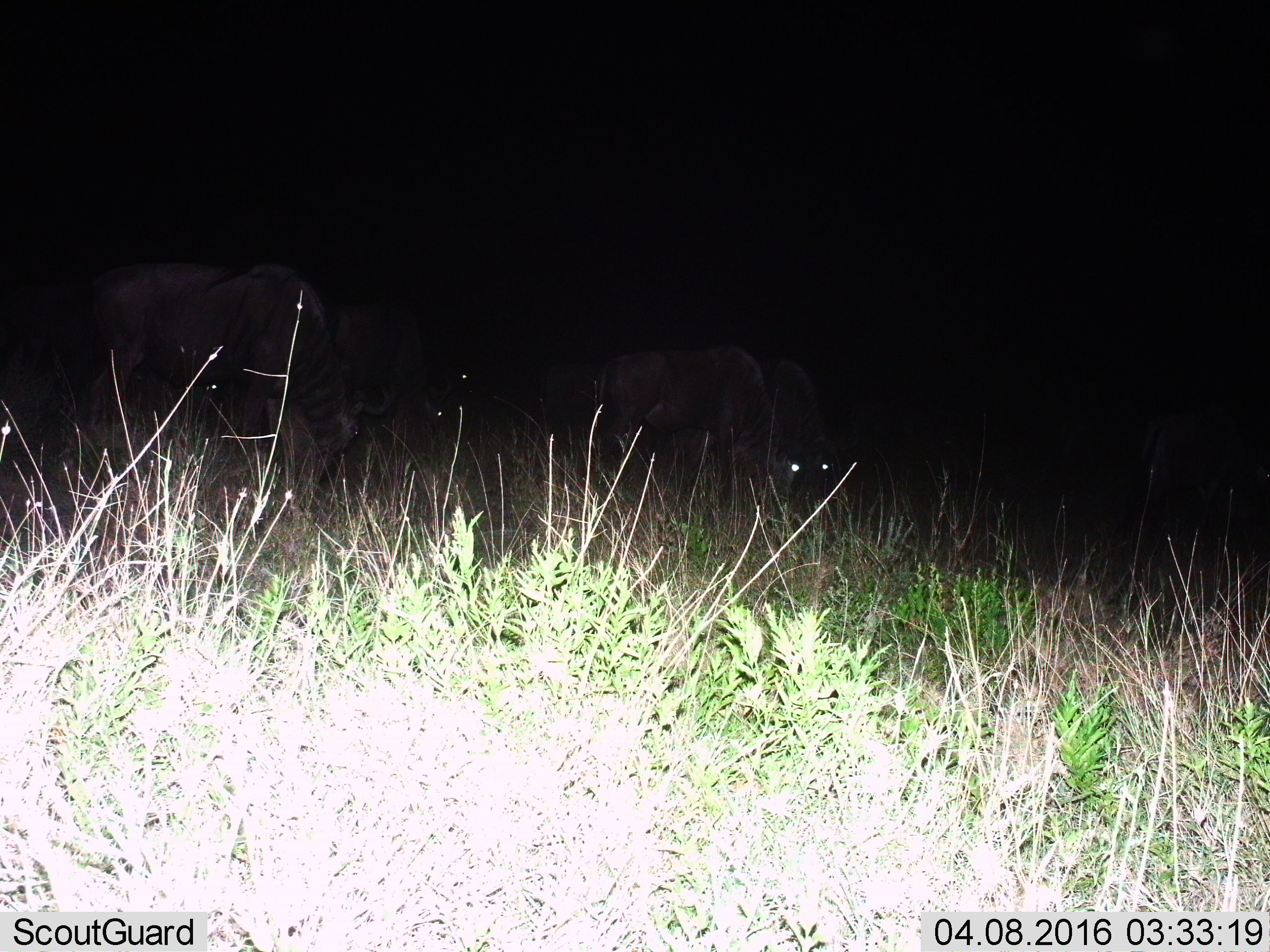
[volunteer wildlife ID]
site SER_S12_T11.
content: unidentified animal